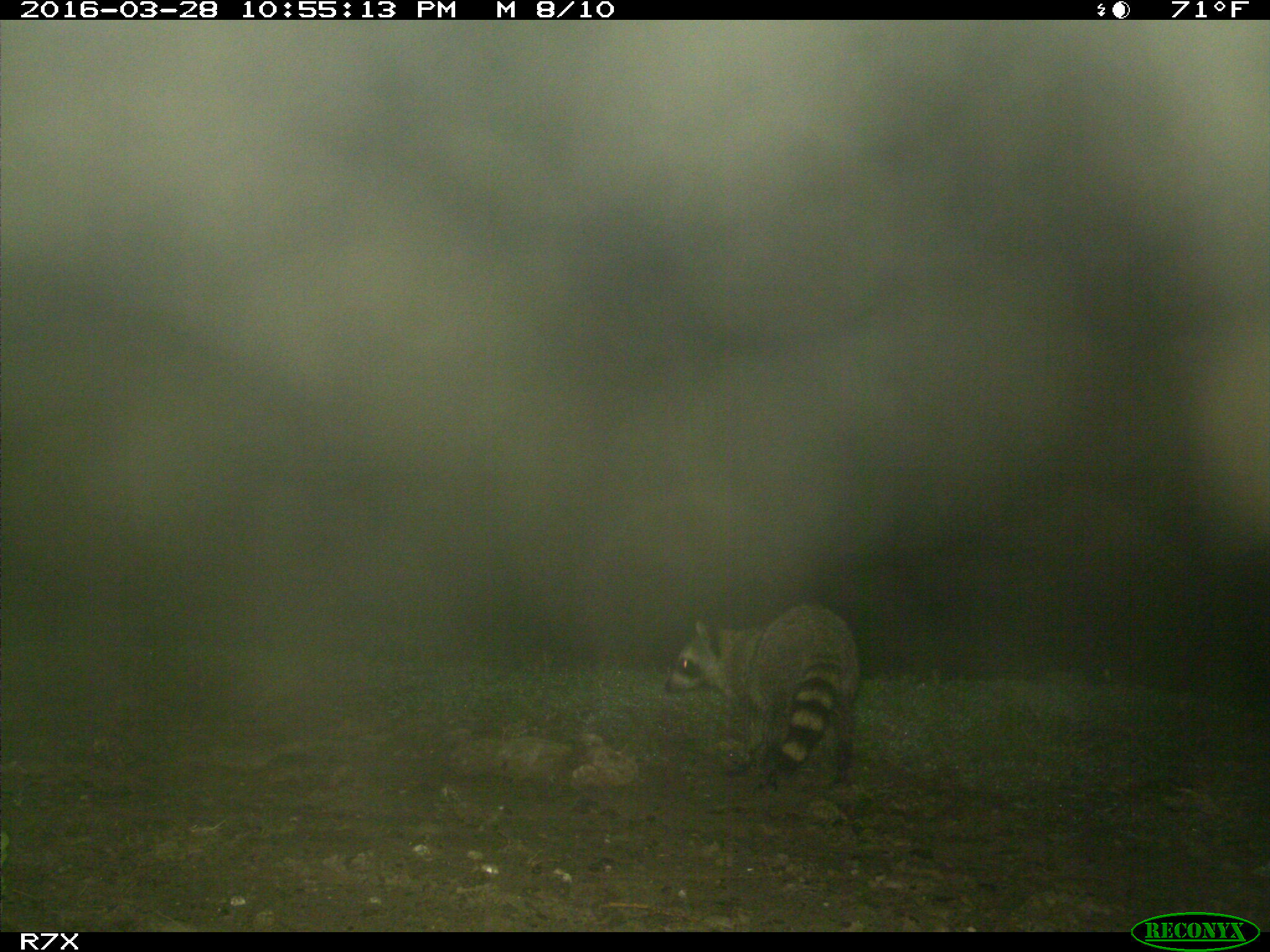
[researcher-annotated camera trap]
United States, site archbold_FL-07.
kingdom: Animalia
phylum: Chordata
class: Mammalia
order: Carnivora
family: Procyonidae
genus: Procyon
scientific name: Procyon lotor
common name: common raccoon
Procyon lotor (common raccoon).